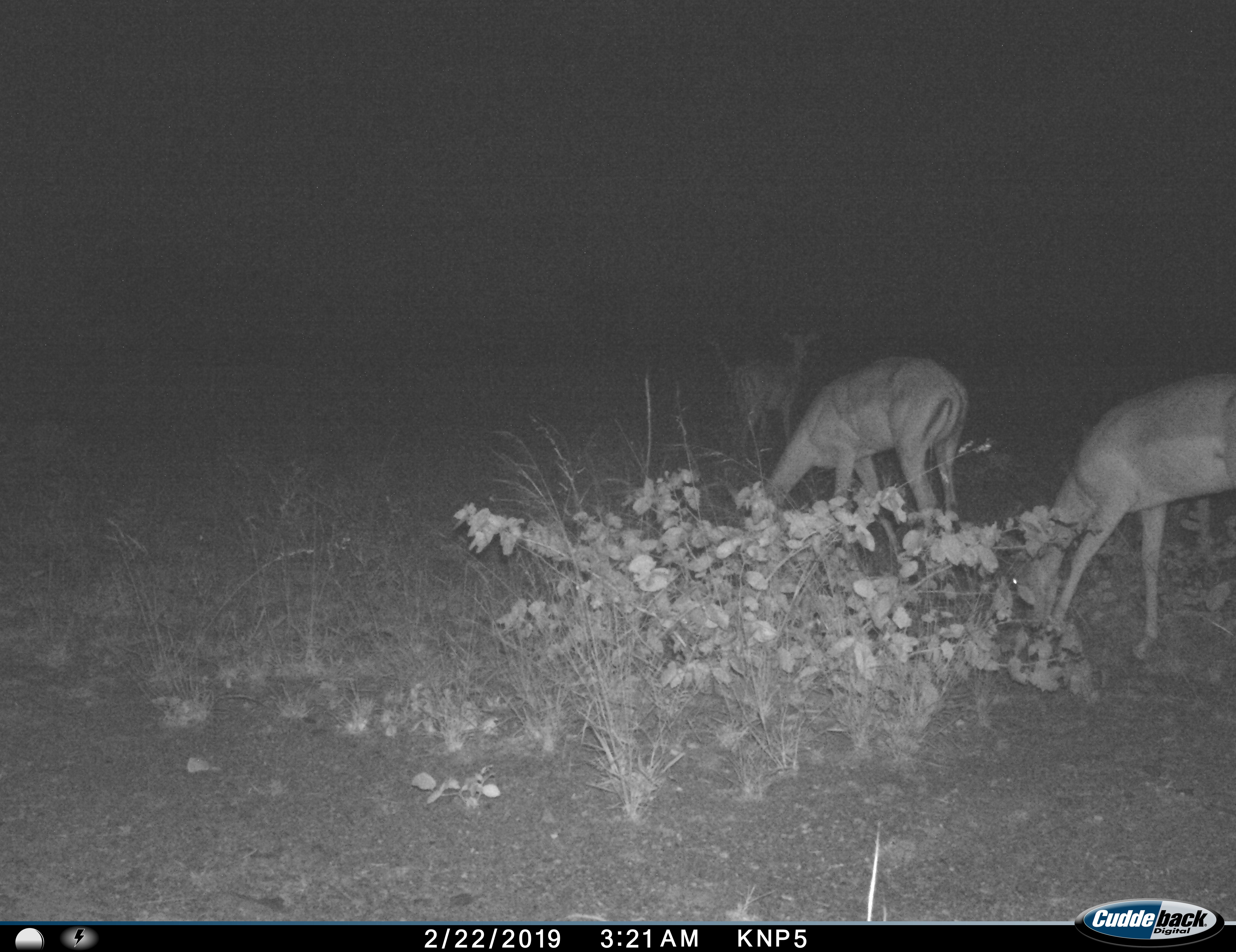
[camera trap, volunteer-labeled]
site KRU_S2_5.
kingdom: Animalia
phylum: Chordata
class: Mammalia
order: Artiodactyla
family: Bovidae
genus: Aepyceros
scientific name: Aepyceros melampus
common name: impala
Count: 3.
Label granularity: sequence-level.